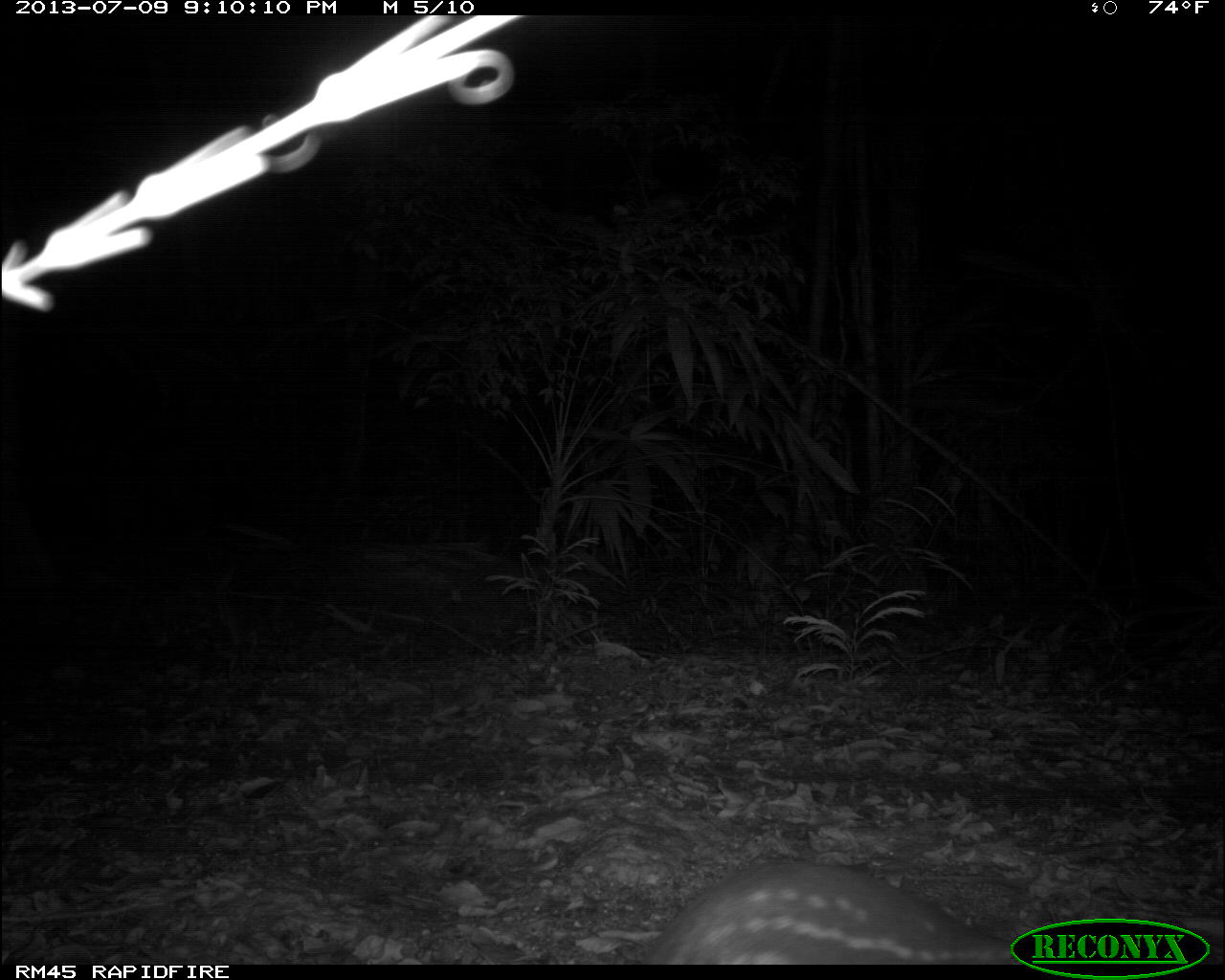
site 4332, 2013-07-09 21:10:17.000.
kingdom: Animalia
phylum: Chordata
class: Mammalia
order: Rodentia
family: Cuniculidae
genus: Cuniculus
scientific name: Cuniculus paca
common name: lowland paca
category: agouti paca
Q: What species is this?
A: Agouti paca (lowland paca) (Cuniculus paca).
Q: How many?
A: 1.